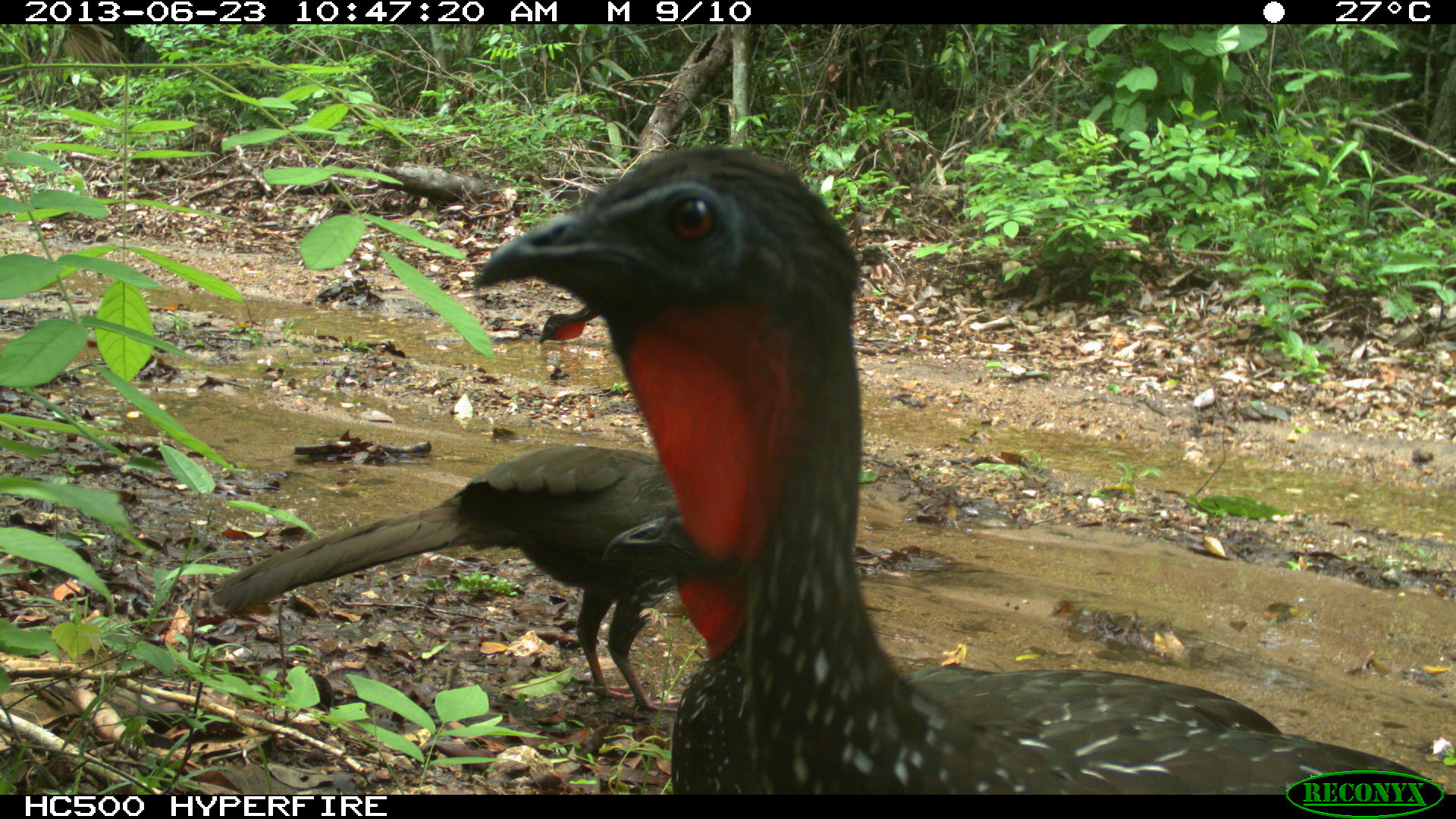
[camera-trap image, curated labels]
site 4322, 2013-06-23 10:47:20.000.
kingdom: Animalia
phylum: Chordata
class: Aves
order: Galliformes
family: Cracidae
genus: Penelope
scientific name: Penelope purpurascens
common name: crested guan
Penelope purpurascens (crested guan), count 4.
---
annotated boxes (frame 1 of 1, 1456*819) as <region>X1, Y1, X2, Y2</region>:
penelope purpurascens: <region>471, 147, 1435, 794</region>; <region>211, 446, 747, 711</region>; <region>537, 300, 601, 345</region>